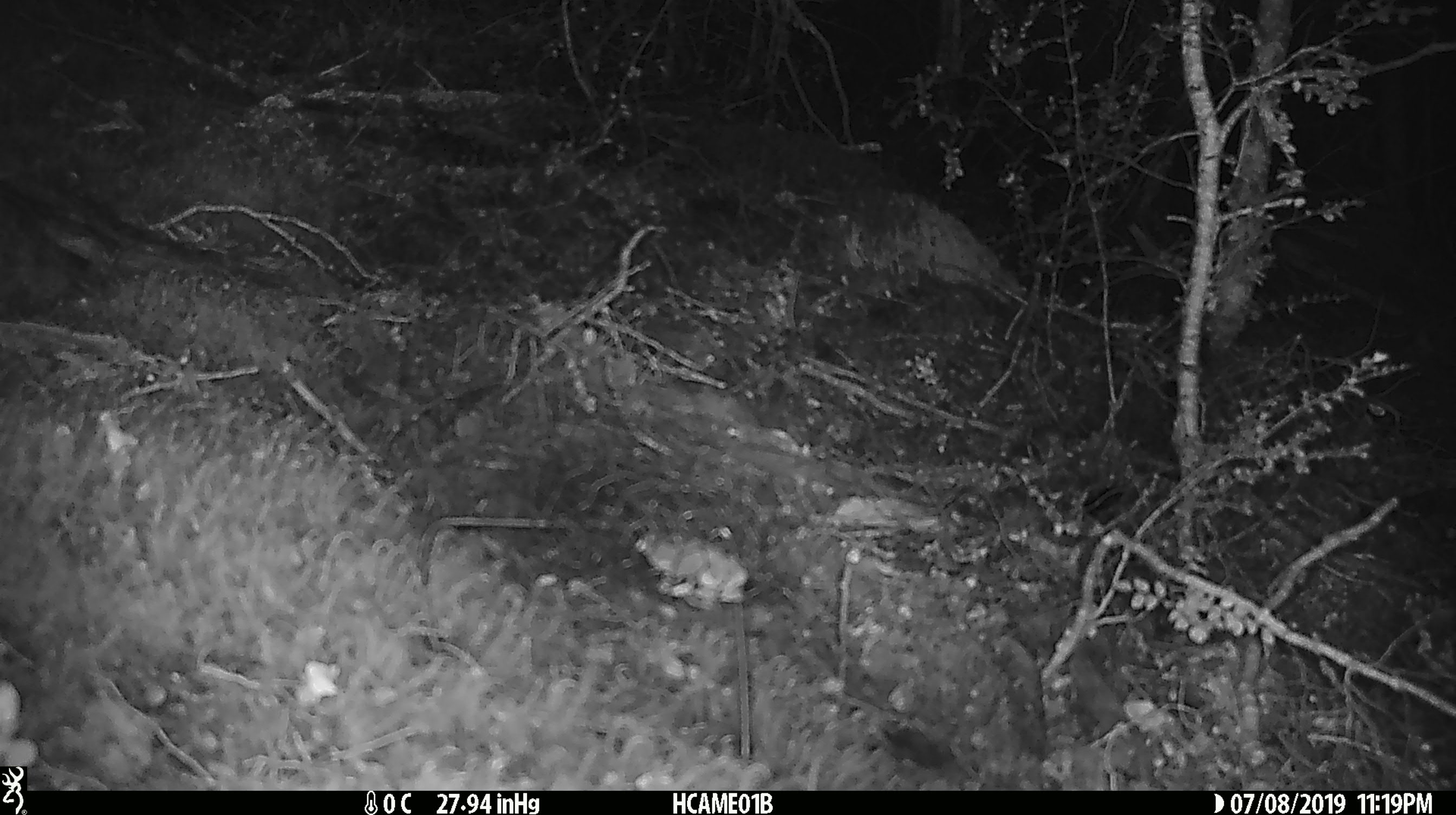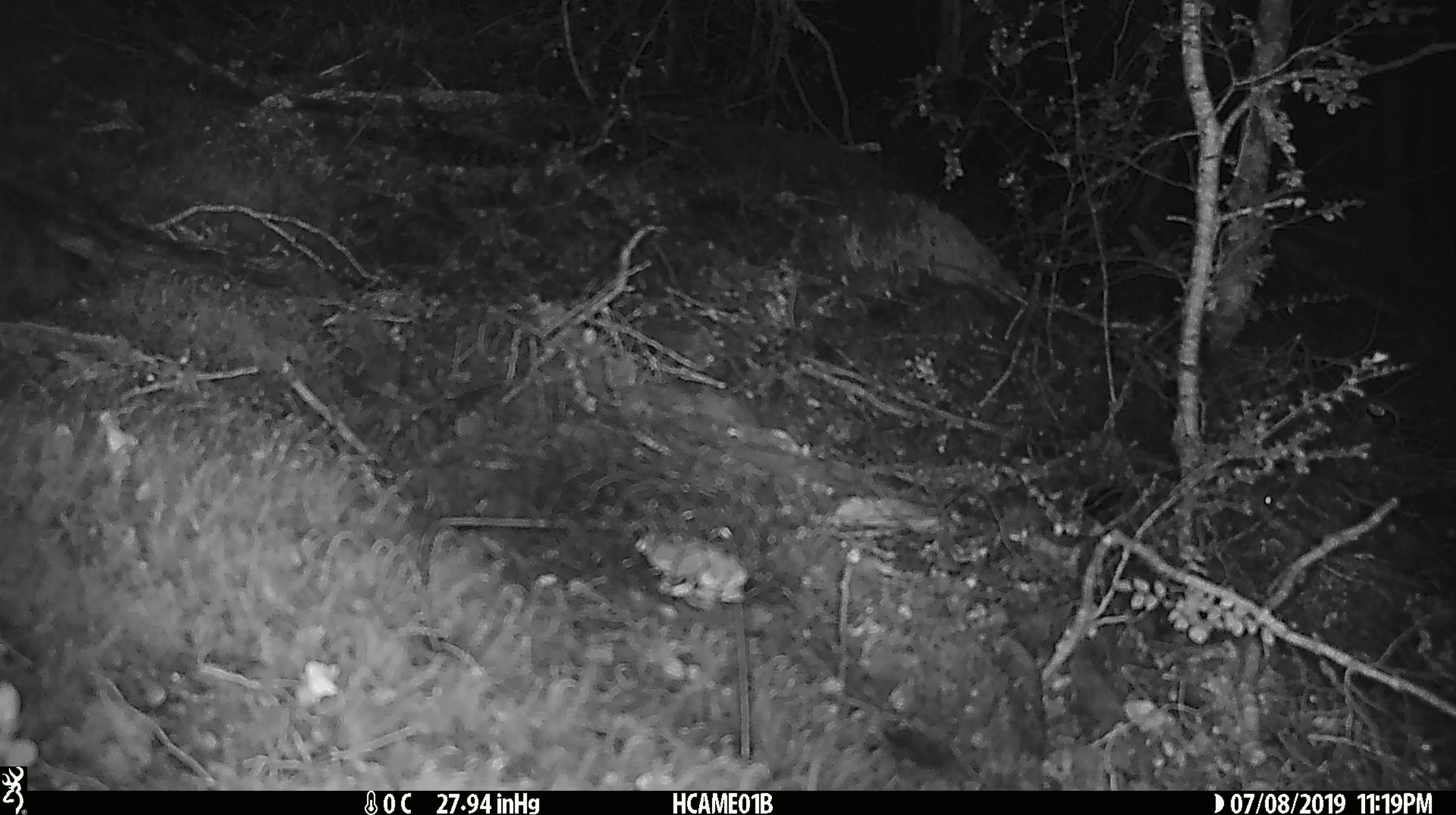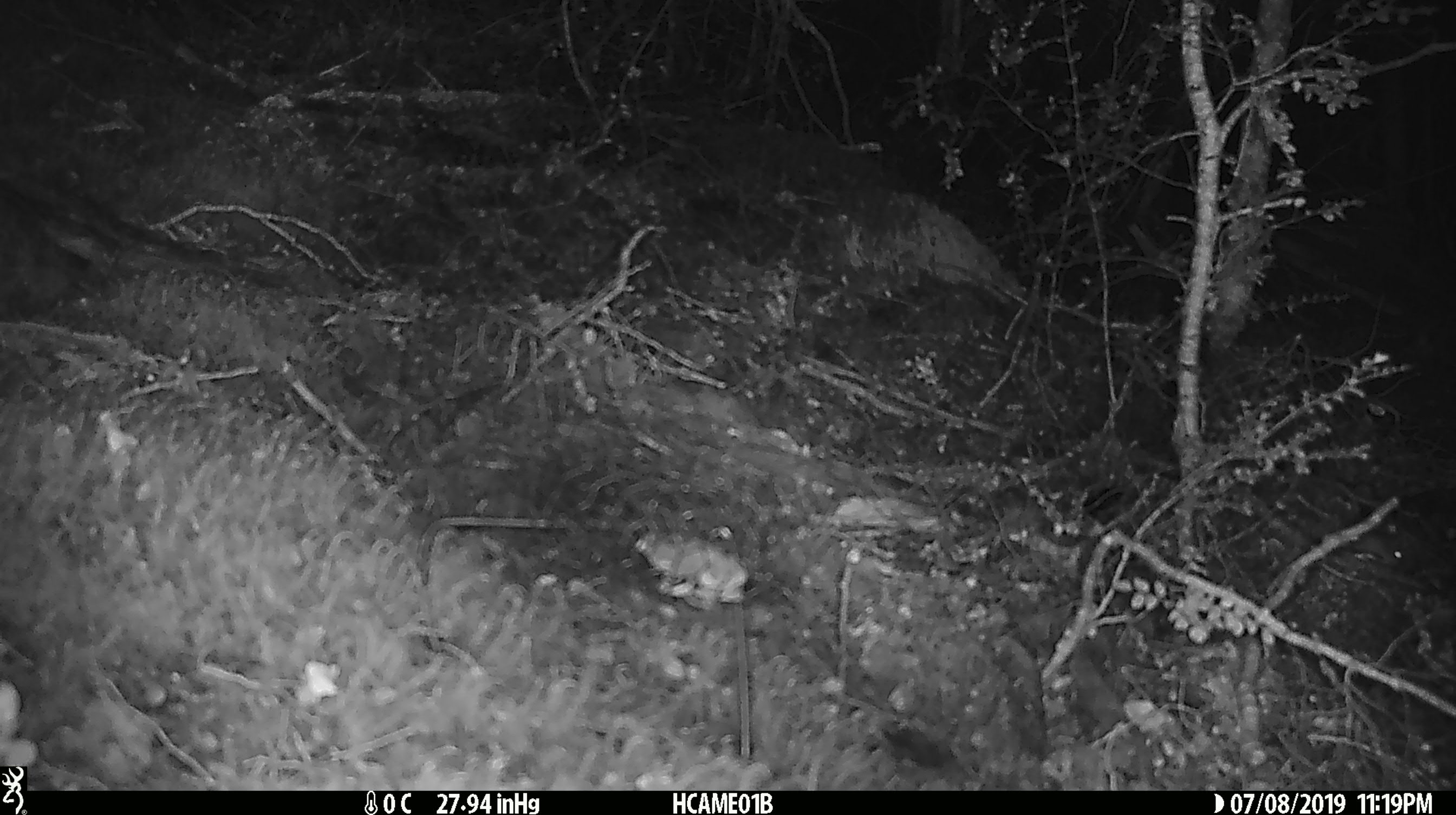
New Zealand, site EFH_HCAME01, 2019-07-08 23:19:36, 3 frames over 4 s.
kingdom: Animalia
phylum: Chordata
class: Mammalia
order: Rodentia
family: Muridae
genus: Mus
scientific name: Mus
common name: mouse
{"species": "mouse (Mus)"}